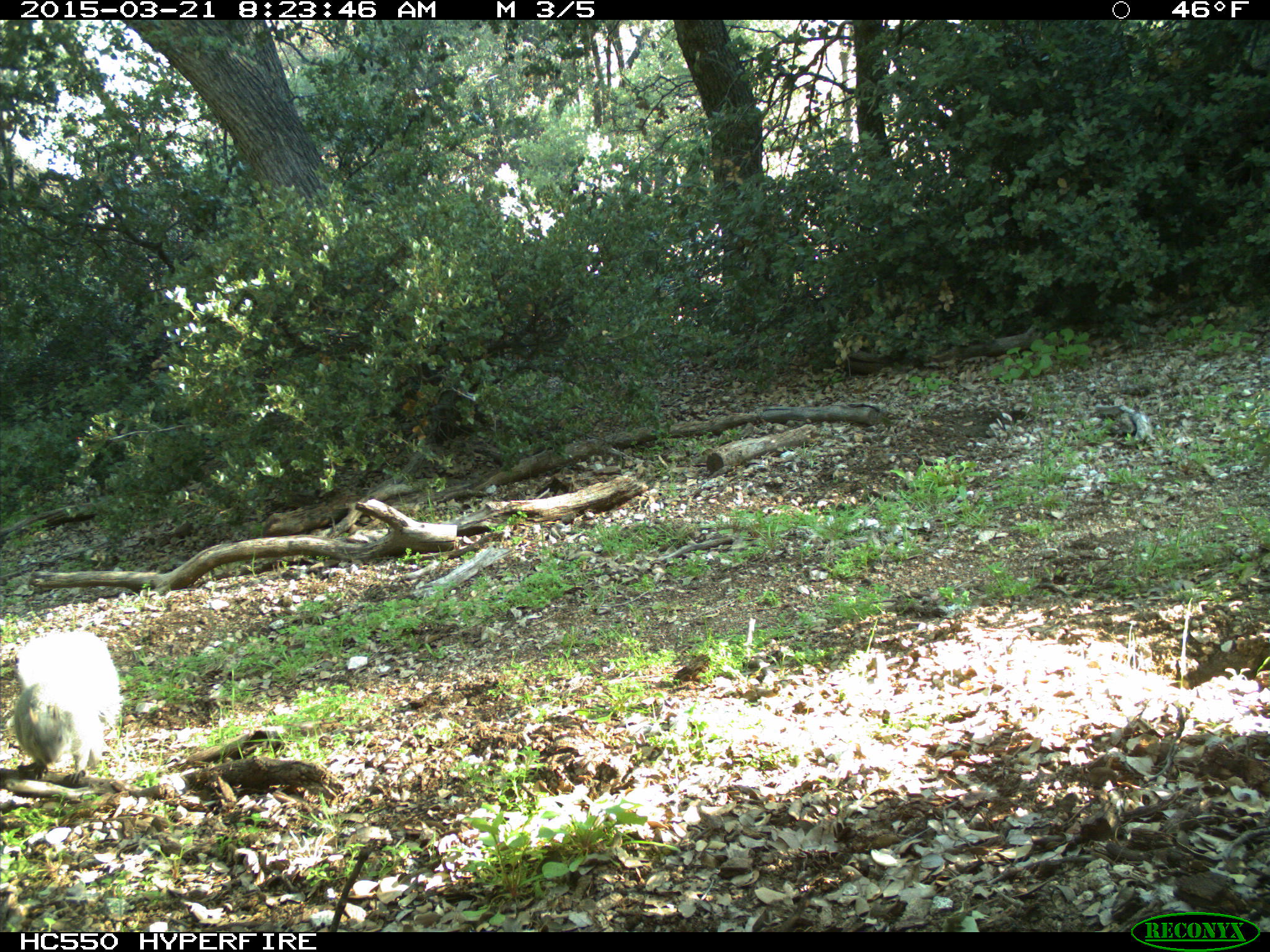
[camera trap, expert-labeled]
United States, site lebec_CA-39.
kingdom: Animalia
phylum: Chordata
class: Mammalia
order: Rodentia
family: Sciuridae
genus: Sciurus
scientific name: Sciurus carolinensis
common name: eastern gray squirrel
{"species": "Sciurus carolinensis (eastern gray squirrel)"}